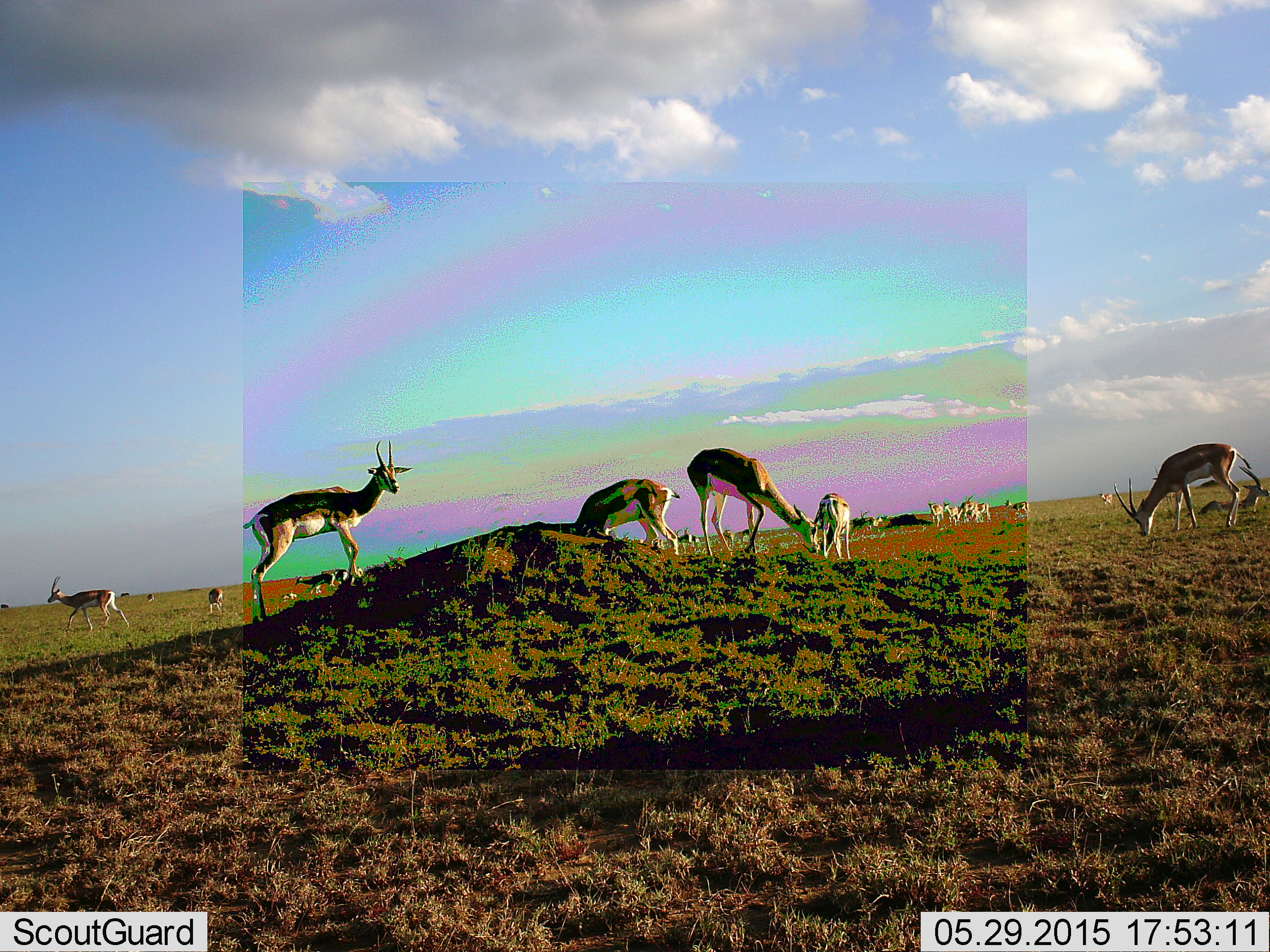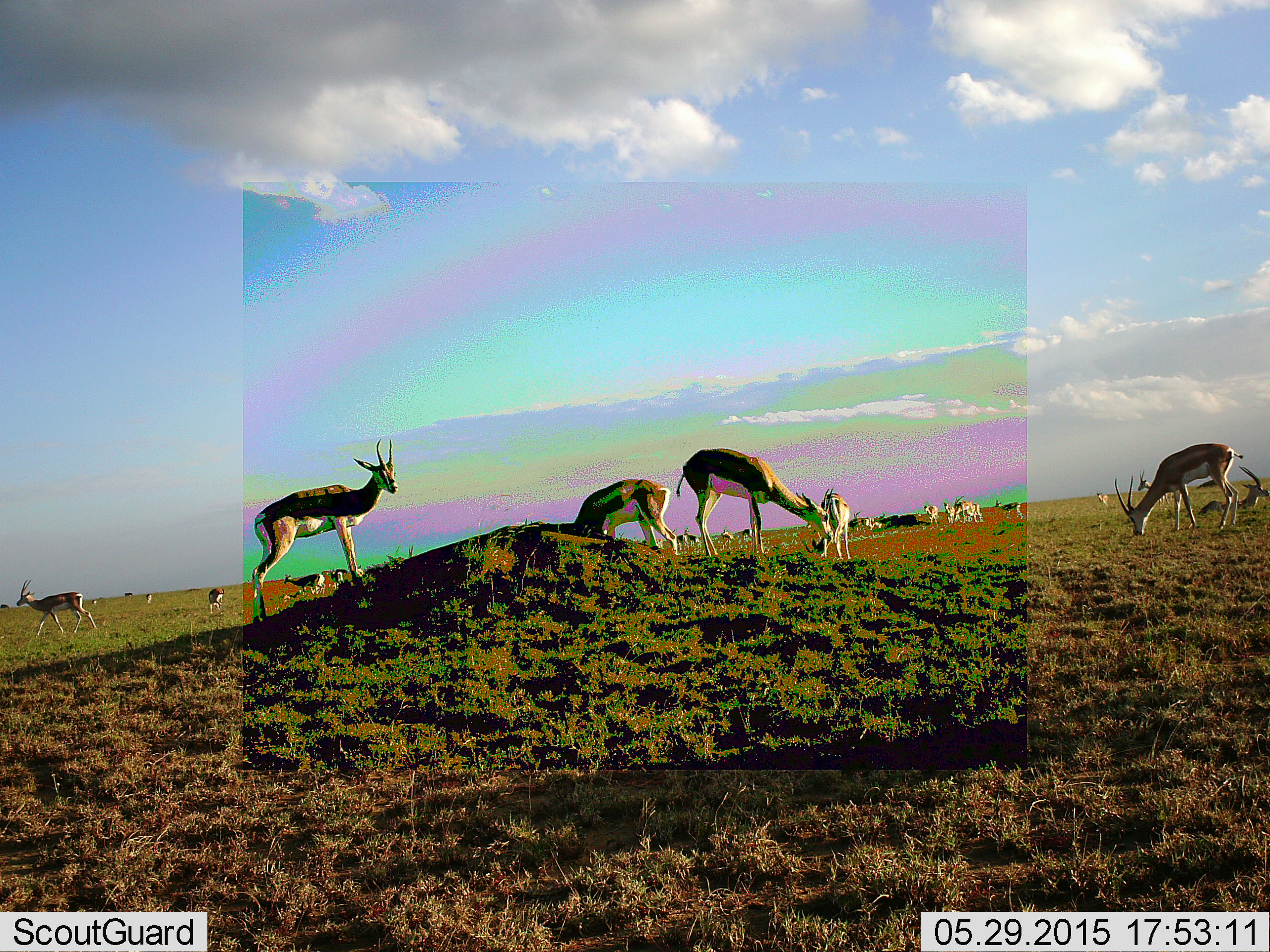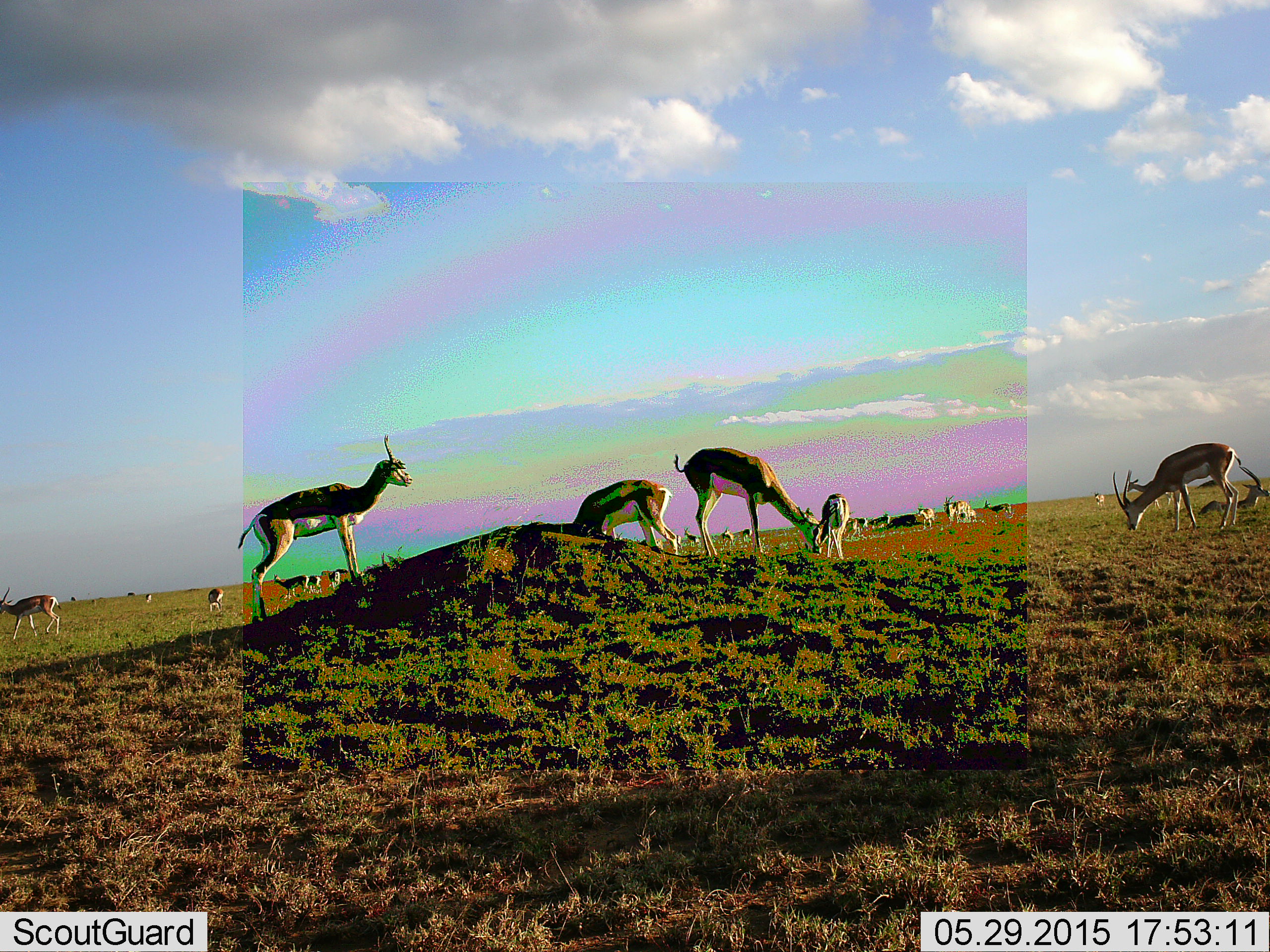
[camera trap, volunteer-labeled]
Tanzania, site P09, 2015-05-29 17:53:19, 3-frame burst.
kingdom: Animalia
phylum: Chordata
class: Mammalia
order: Artiodactyla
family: Bovidae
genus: Eudorcas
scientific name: Eudorcas thomsonii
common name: thomson's gazelle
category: gazellethomsons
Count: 11-50.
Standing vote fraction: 70%.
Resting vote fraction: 10%.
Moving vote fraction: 40%.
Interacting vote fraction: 10%.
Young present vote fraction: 0%.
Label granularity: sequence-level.